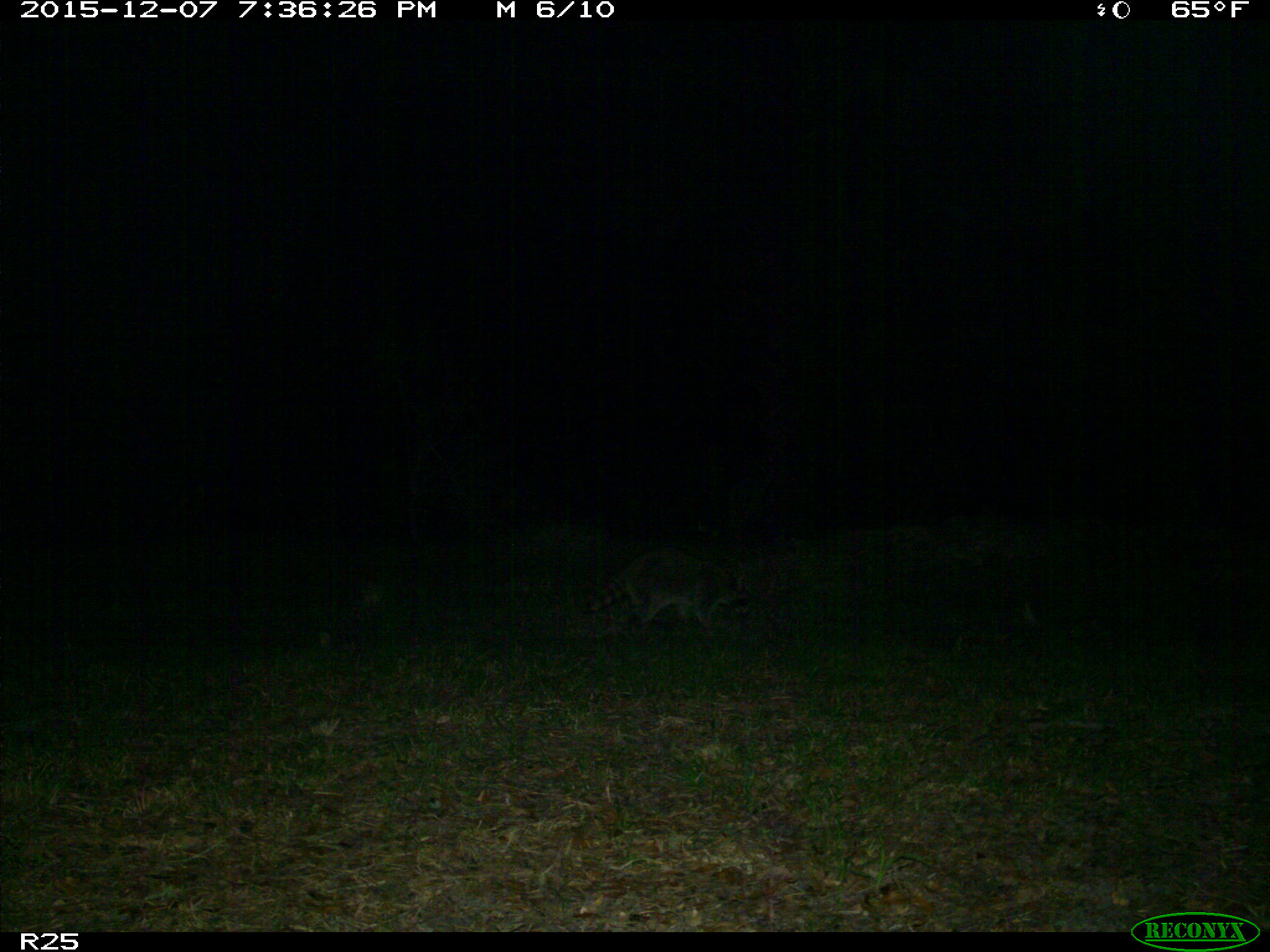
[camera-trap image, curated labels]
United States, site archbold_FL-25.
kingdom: Animalia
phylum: Chordata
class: Mammalia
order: Carnivora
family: Procyonidae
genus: Procyon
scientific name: Procyon lotor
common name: common raccoon